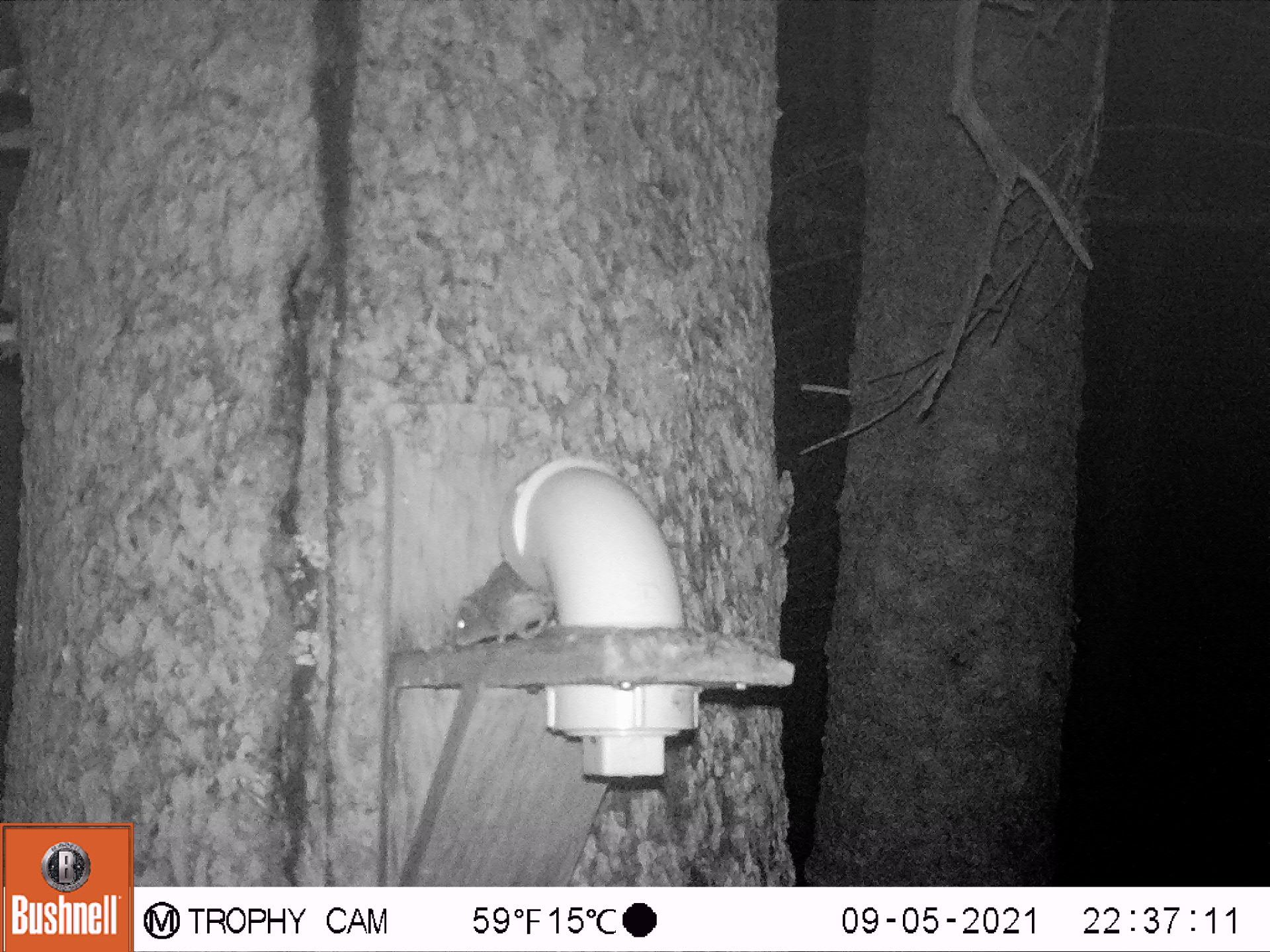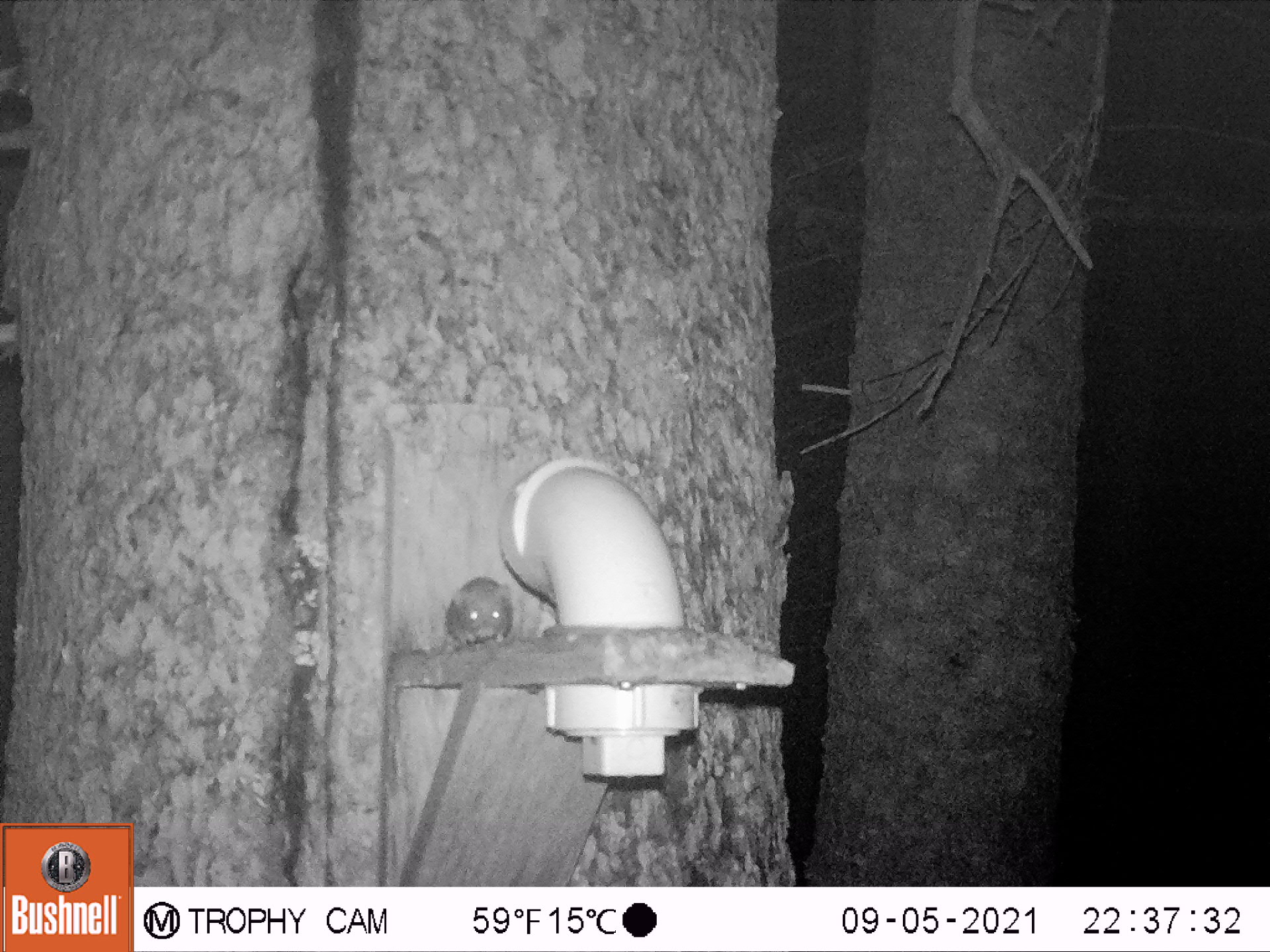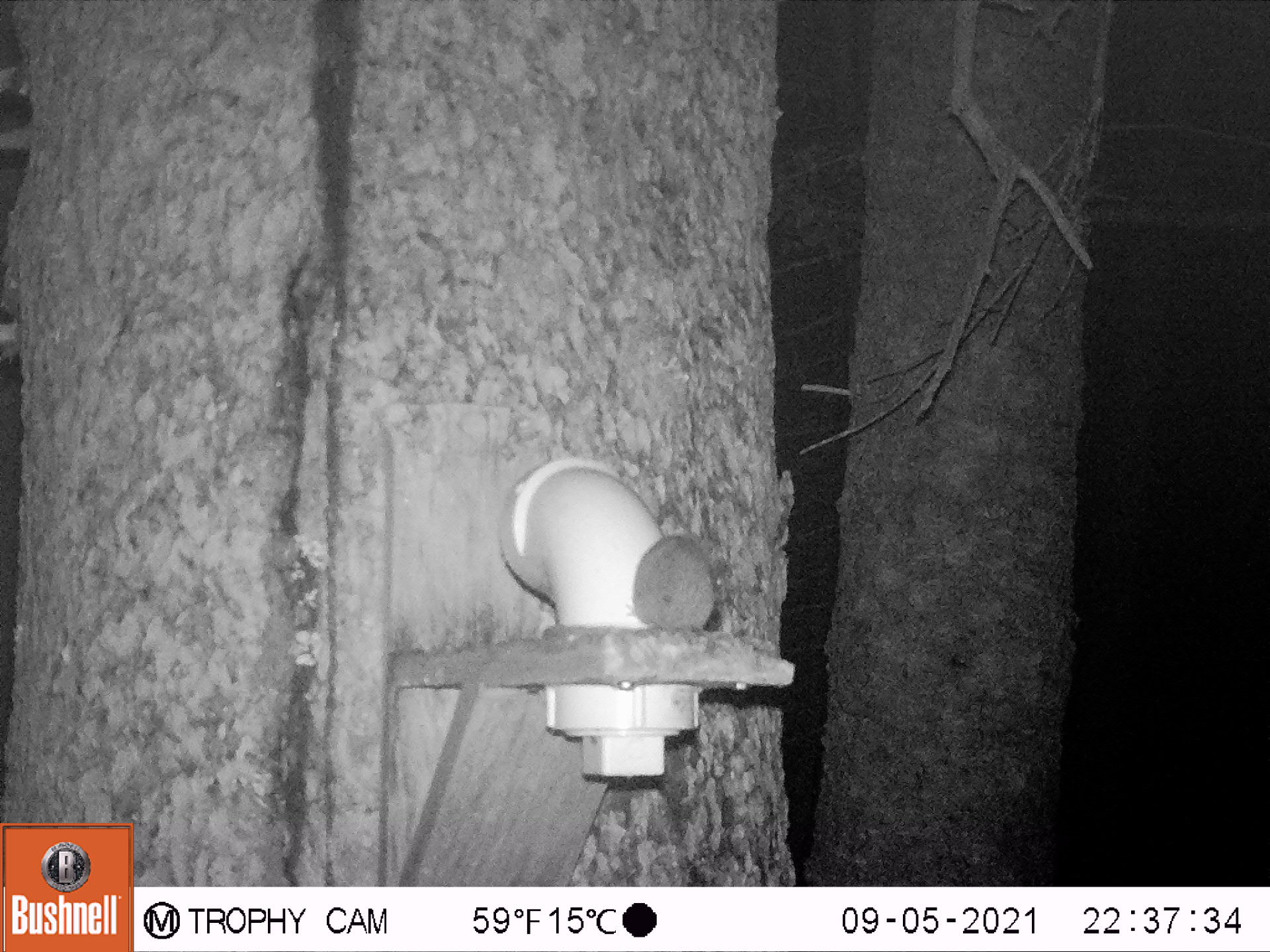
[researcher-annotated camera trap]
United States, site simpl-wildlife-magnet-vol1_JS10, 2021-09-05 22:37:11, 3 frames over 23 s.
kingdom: Animalia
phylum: Chordata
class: Mammalia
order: Rodentia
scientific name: Rodentia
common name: mouse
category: mouse sp.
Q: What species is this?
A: Mouse sp. (mouse) (Rodentia).